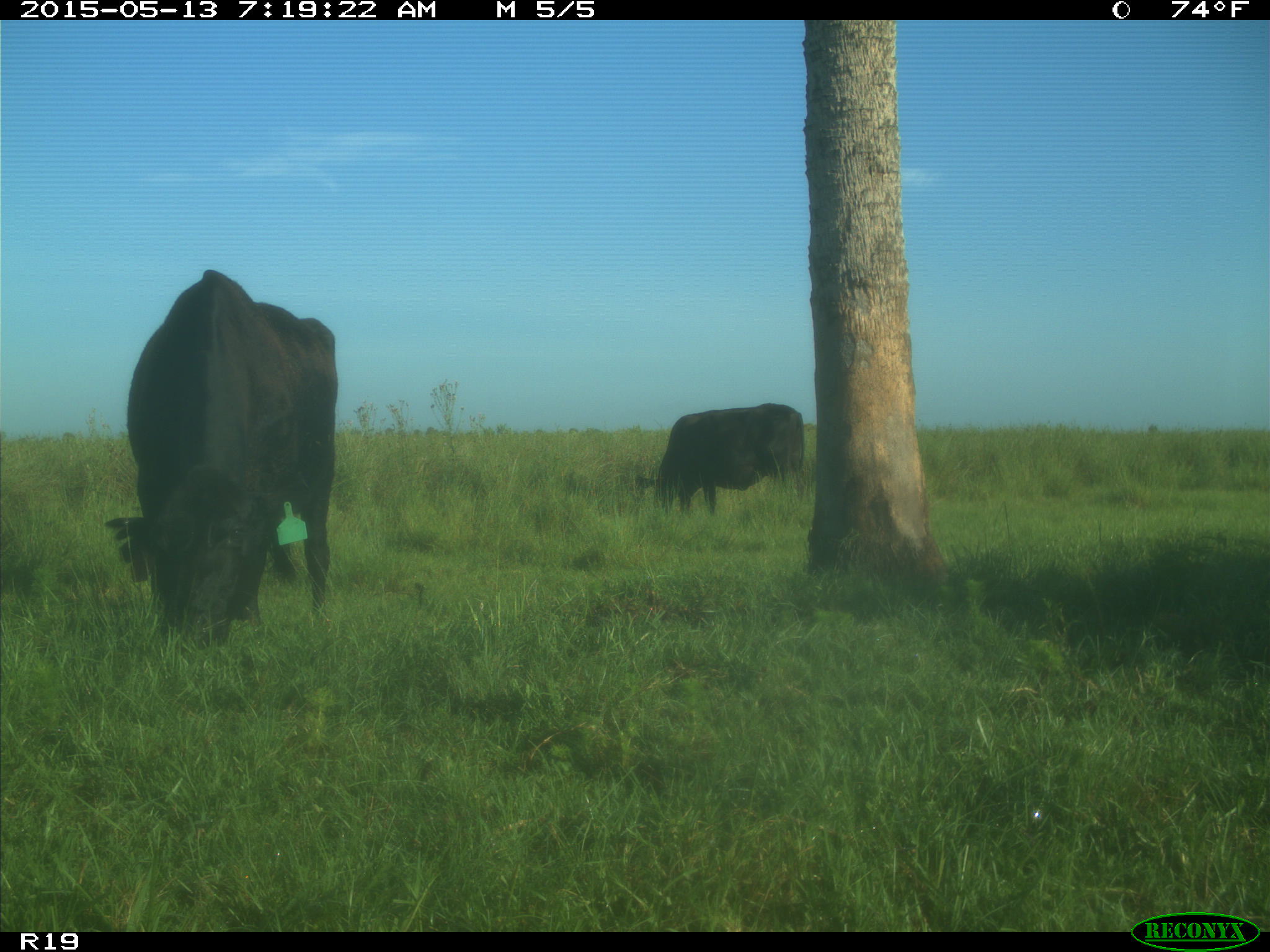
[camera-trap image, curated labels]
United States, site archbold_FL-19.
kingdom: Animalia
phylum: Chordata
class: Mammalia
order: Artiodactyla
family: Bovidae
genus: Bos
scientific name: Bos taurus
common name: domestic cow